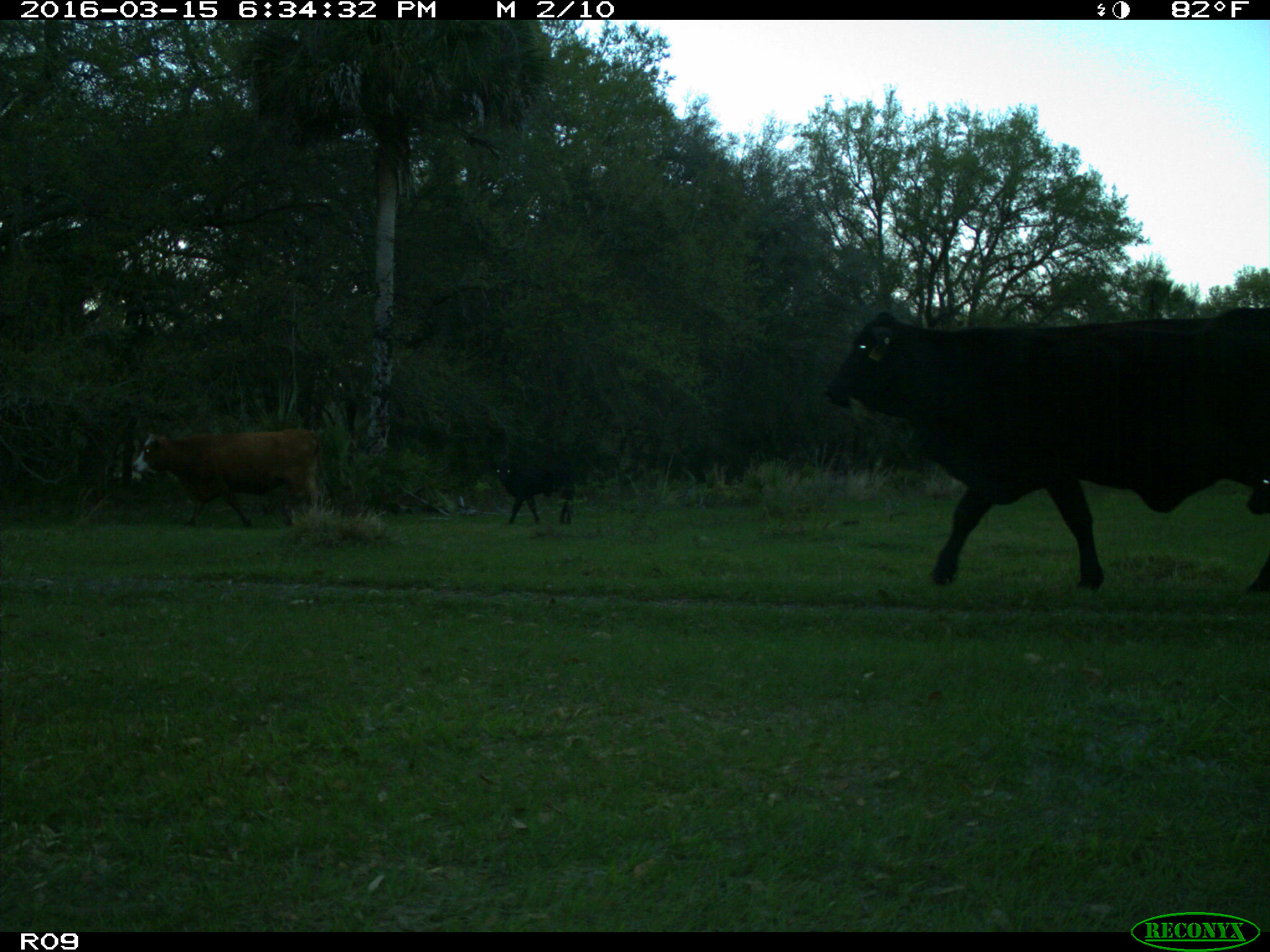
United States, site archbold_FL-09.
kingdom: Animalia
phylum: Chordata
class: Mammalia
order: Artiodactyla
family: Bovidae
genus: Bos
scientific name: Bos taurus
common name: domestic cow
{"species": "Bos taurus (domestic cow)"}